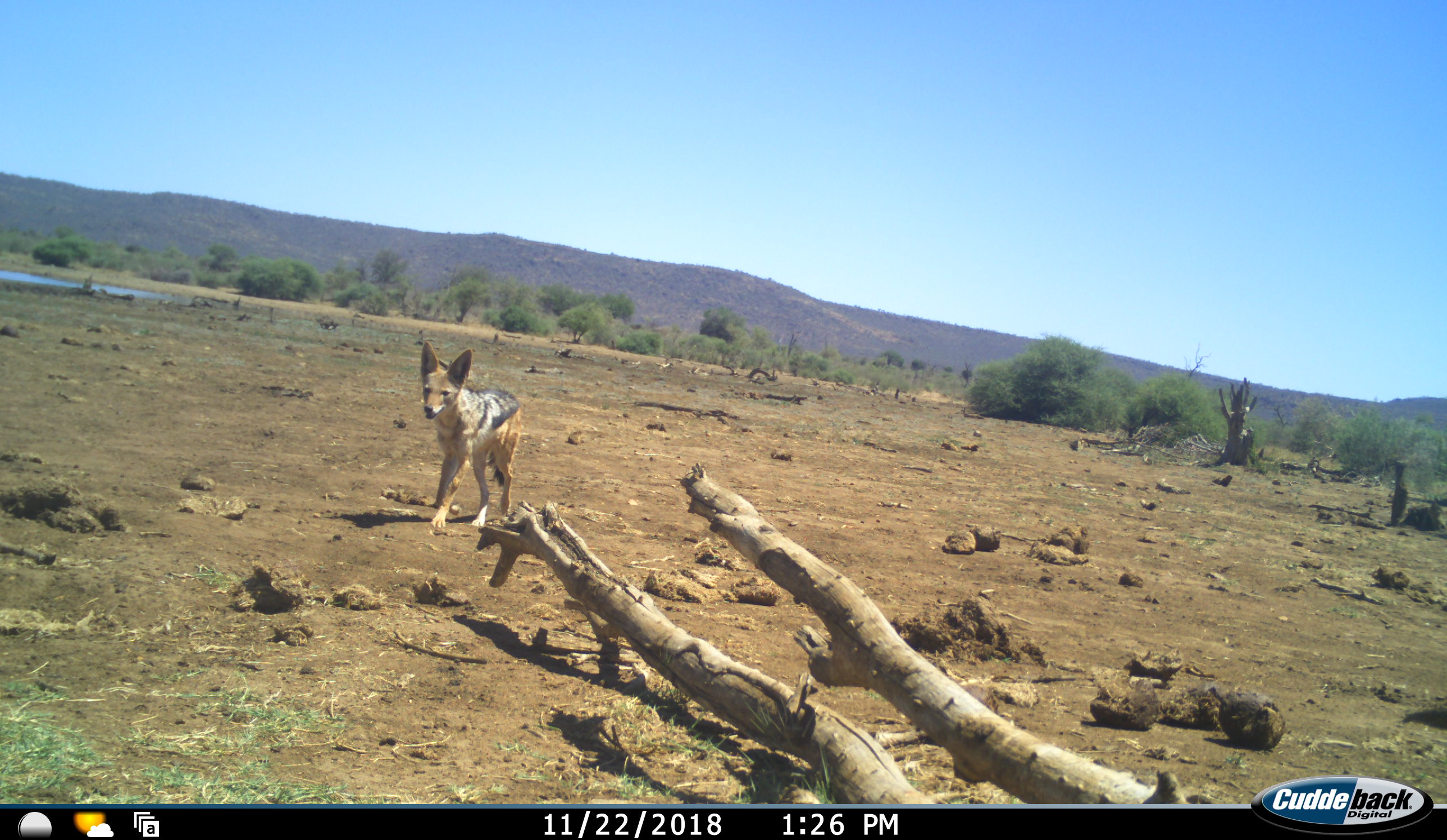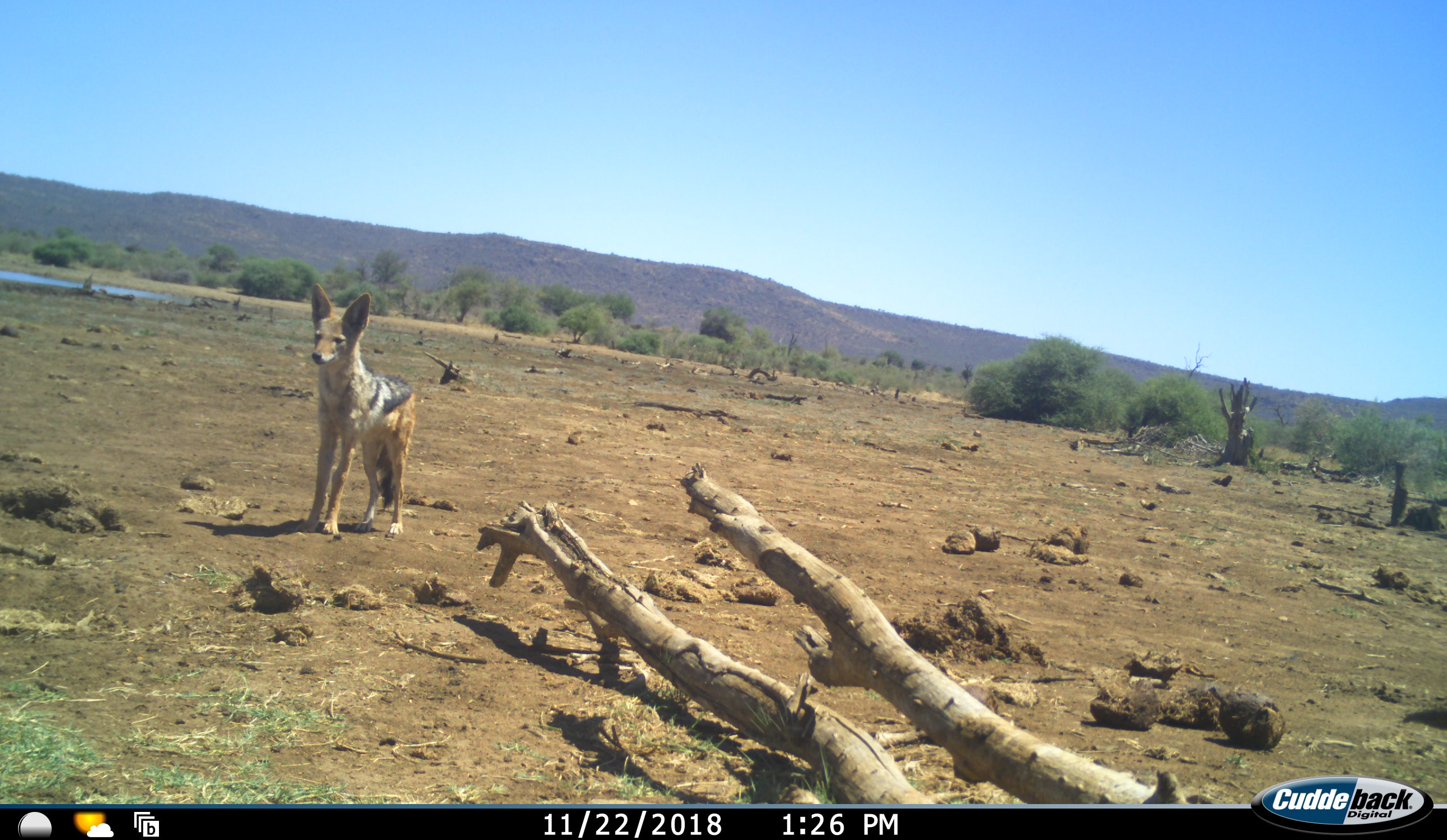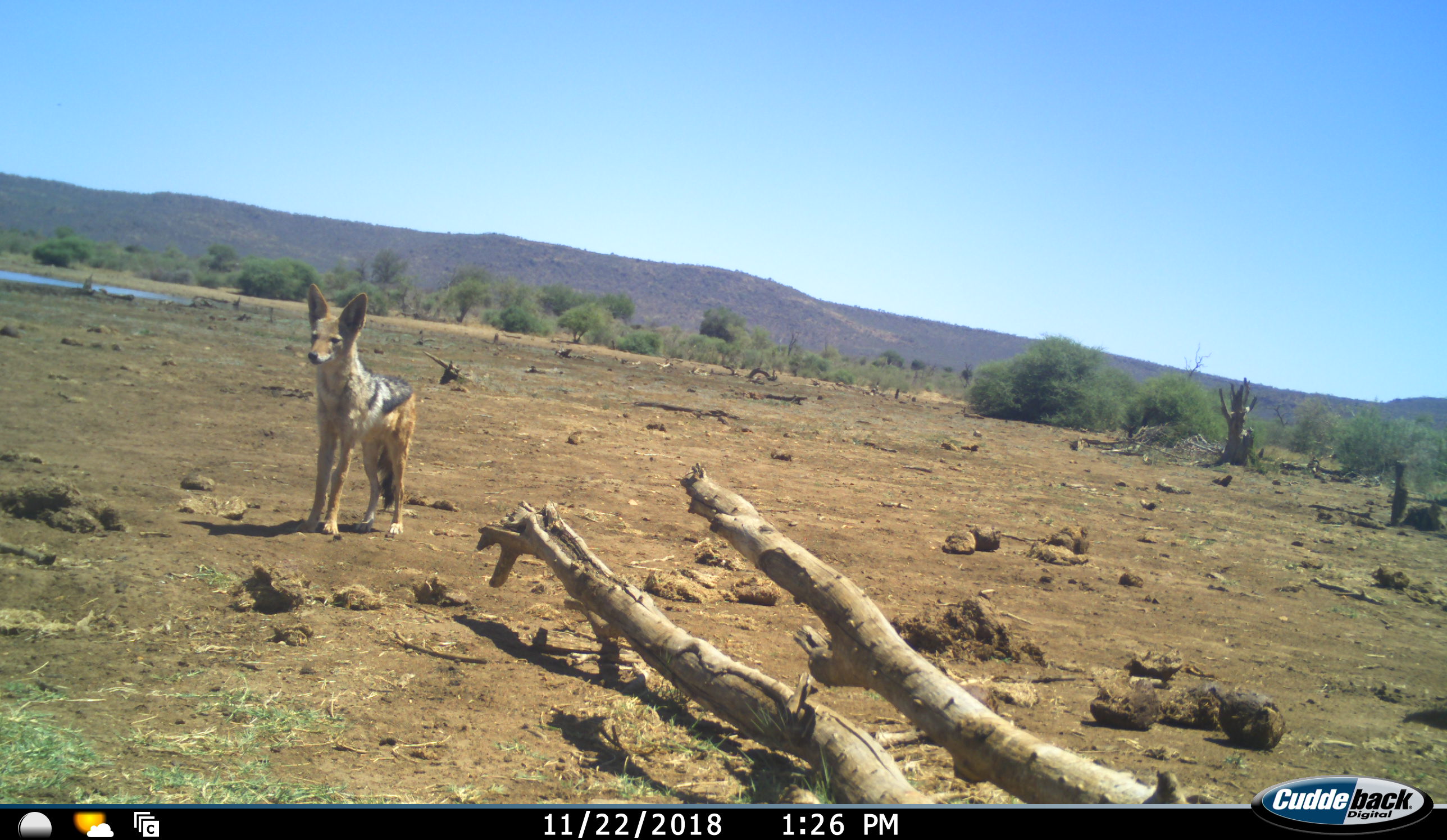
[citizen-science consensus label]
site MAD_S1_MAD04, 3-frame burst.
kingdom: Animalia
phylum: Chordata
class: Mammalia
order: Carnivora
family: Canidae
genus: Lupulella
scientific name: Lupulella mesomelas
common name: black-backed jackal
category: jackalblackbacked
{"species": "jackalblackbacked (black-backed jackal) (Lupulella mesomelas)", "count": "1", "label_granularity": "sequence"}